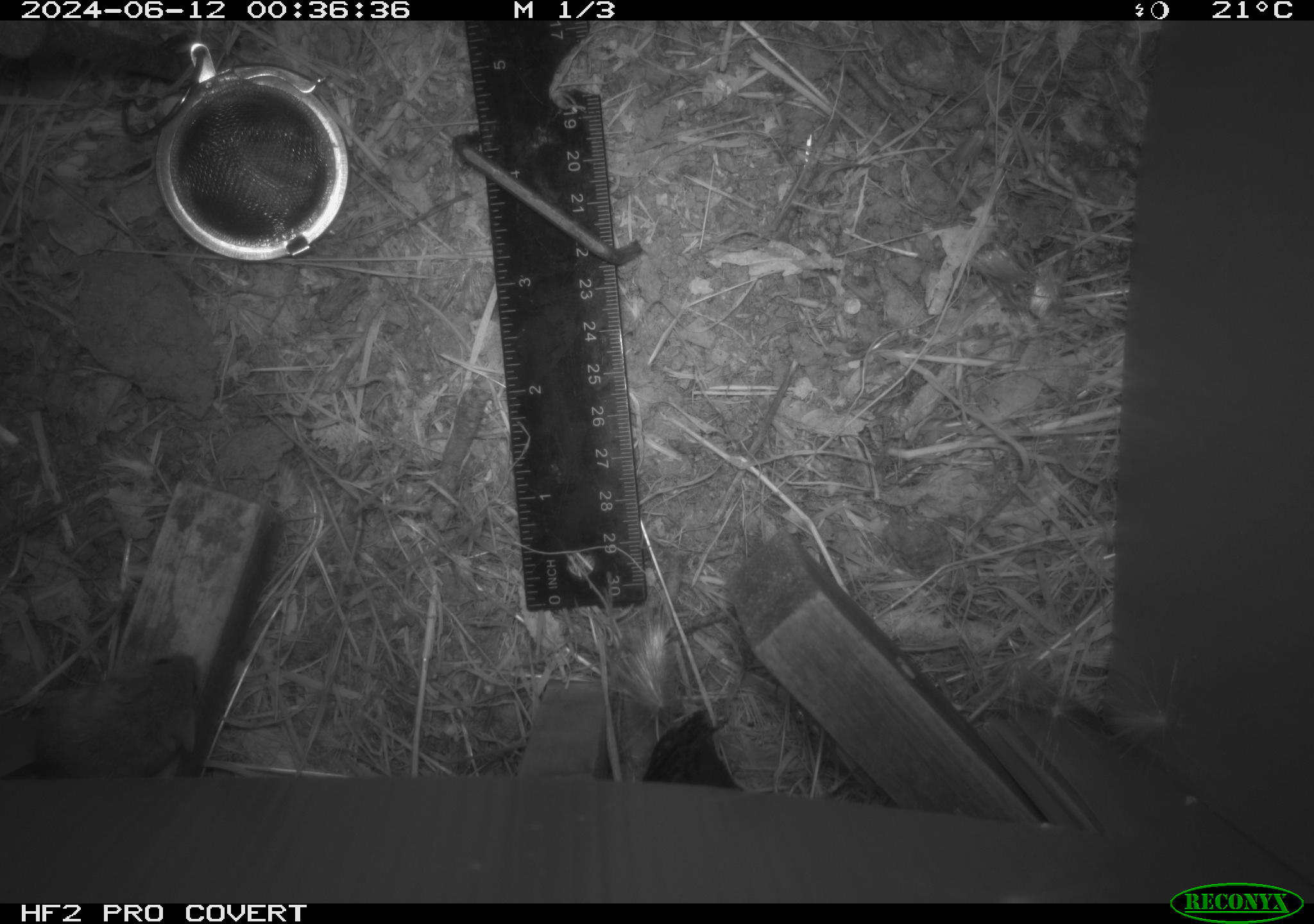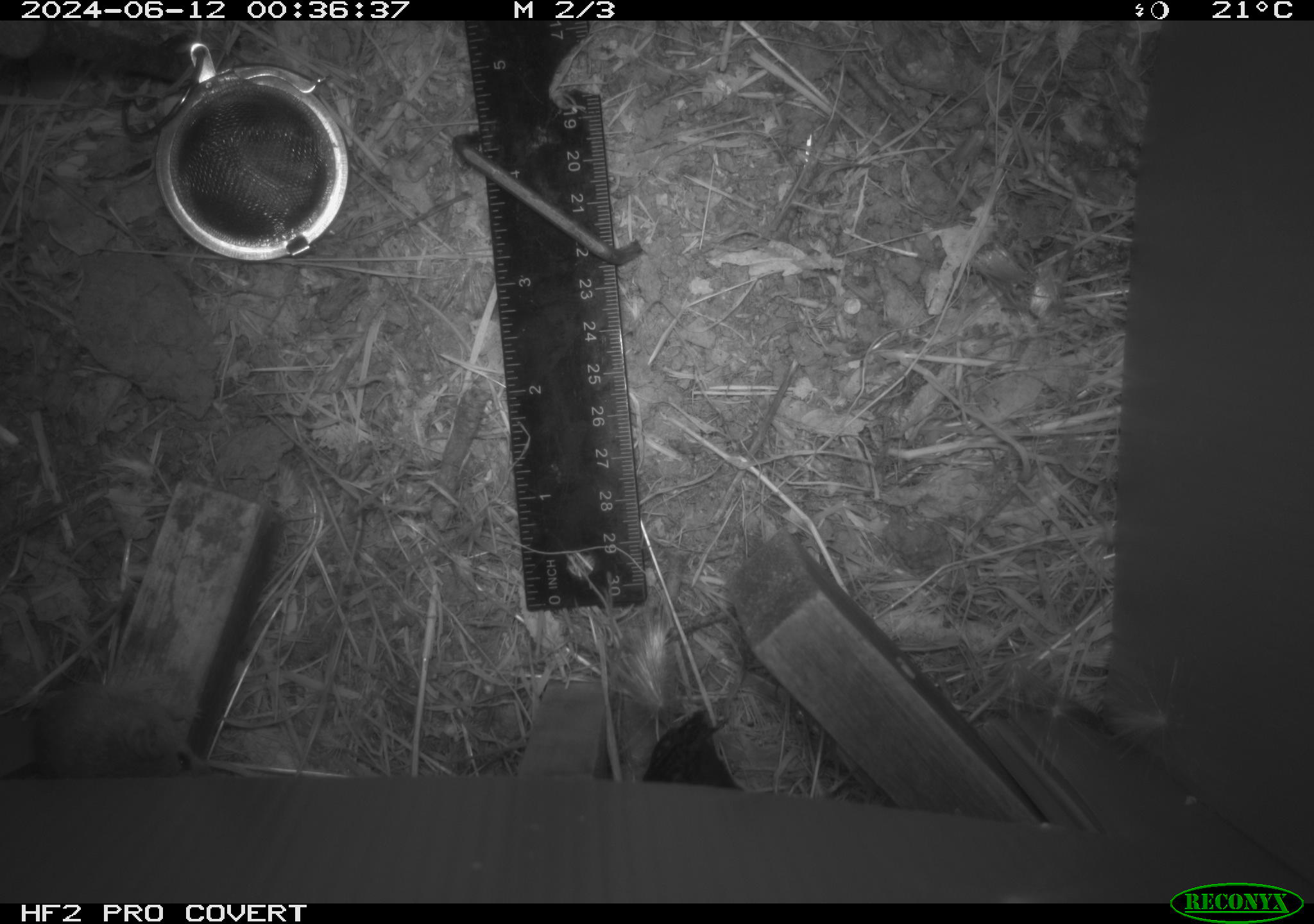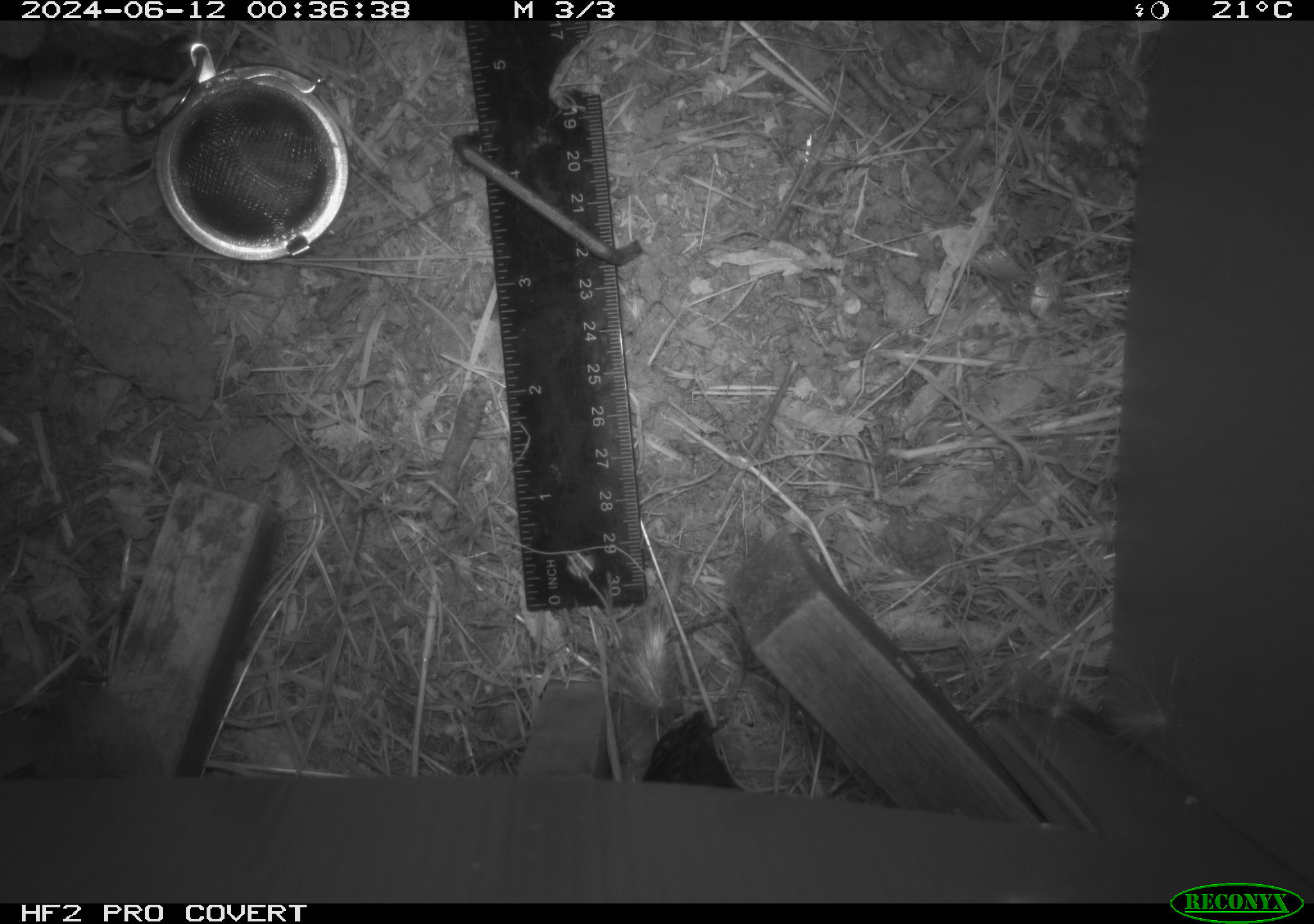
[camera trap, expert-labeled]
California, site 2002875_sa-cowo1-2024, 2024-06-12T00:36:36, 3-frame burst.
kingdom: Animalia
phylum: Chordata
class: Mammalia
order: Rodentia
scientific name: Rodentia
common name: mouse species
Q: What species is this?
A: Mouse species (Rodentia).